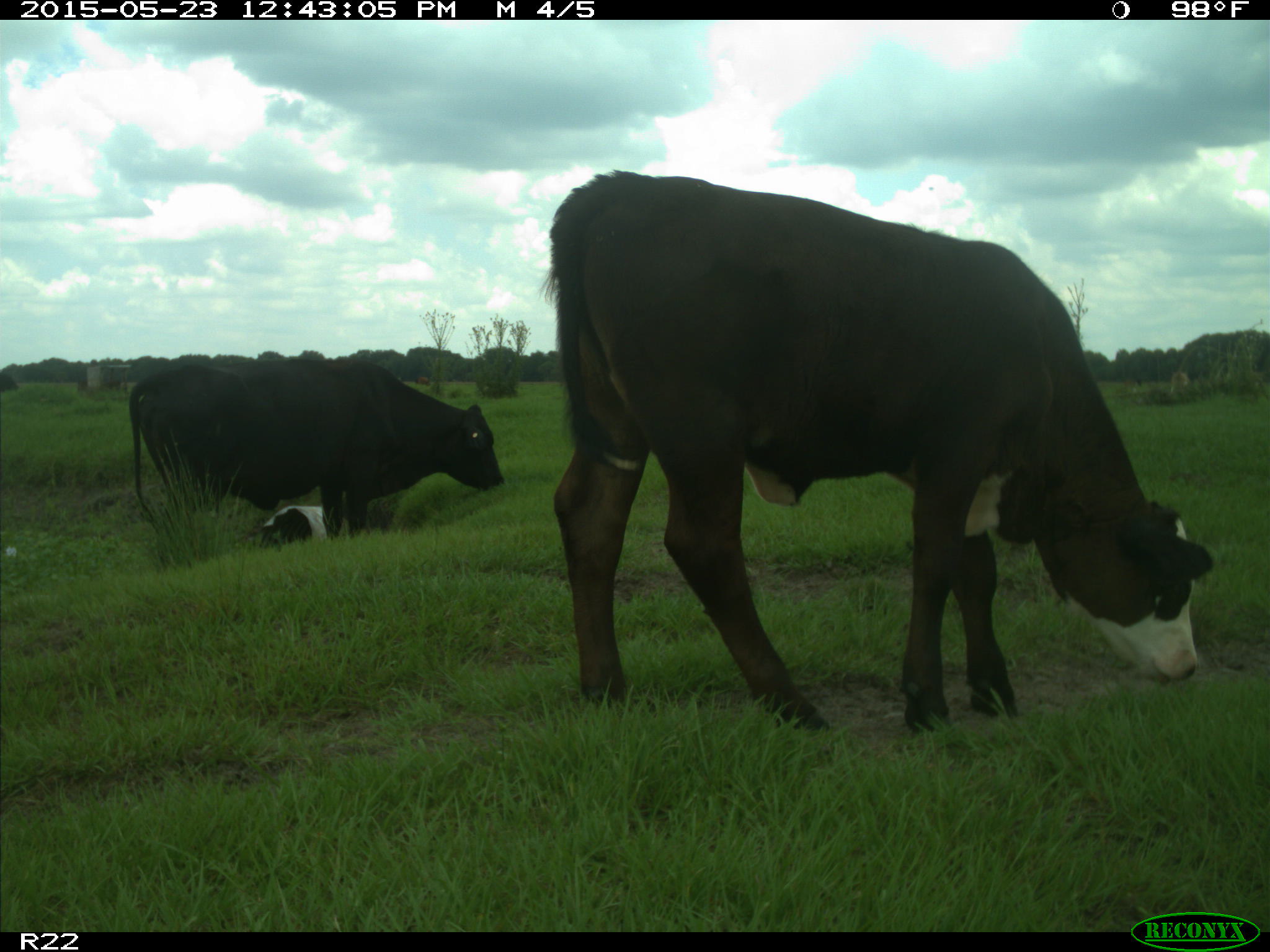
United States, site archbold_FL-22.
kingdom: Animalia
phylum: Chordata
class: Mammalia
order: Artiodactyla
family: Bovidae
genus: Bos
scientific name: Bos taurus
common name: domestic cow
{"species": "Bos taurus (domestic cow)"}